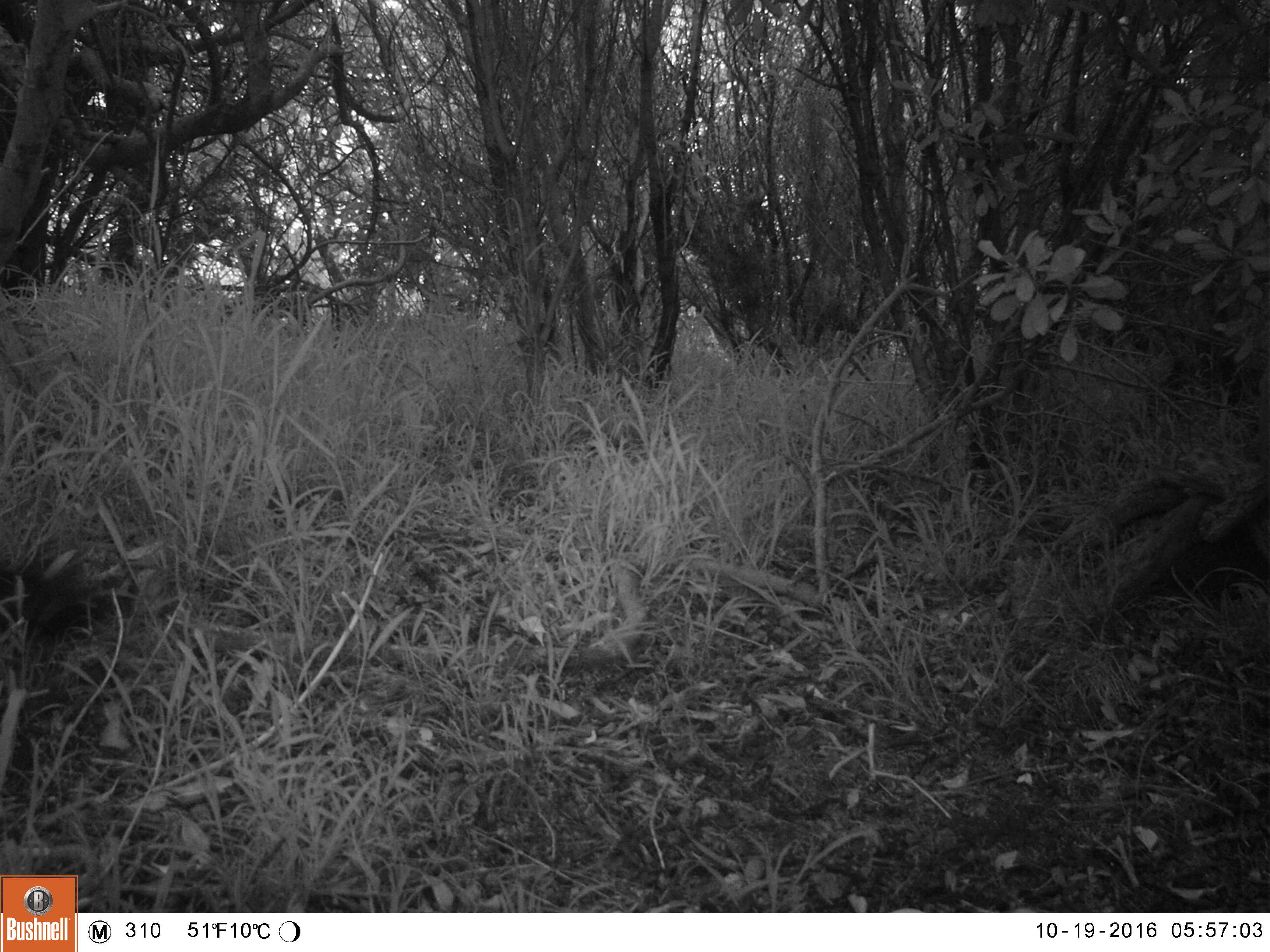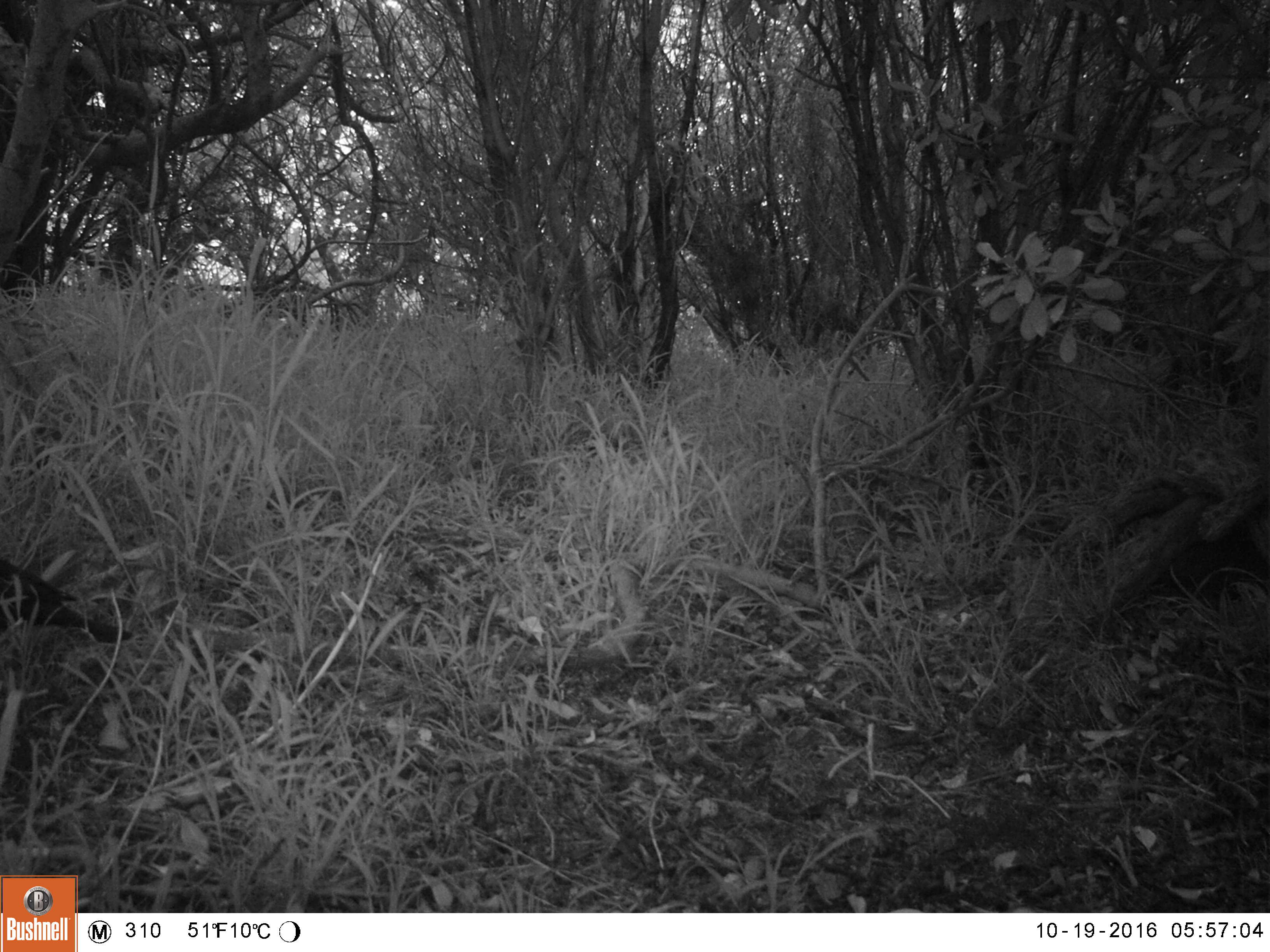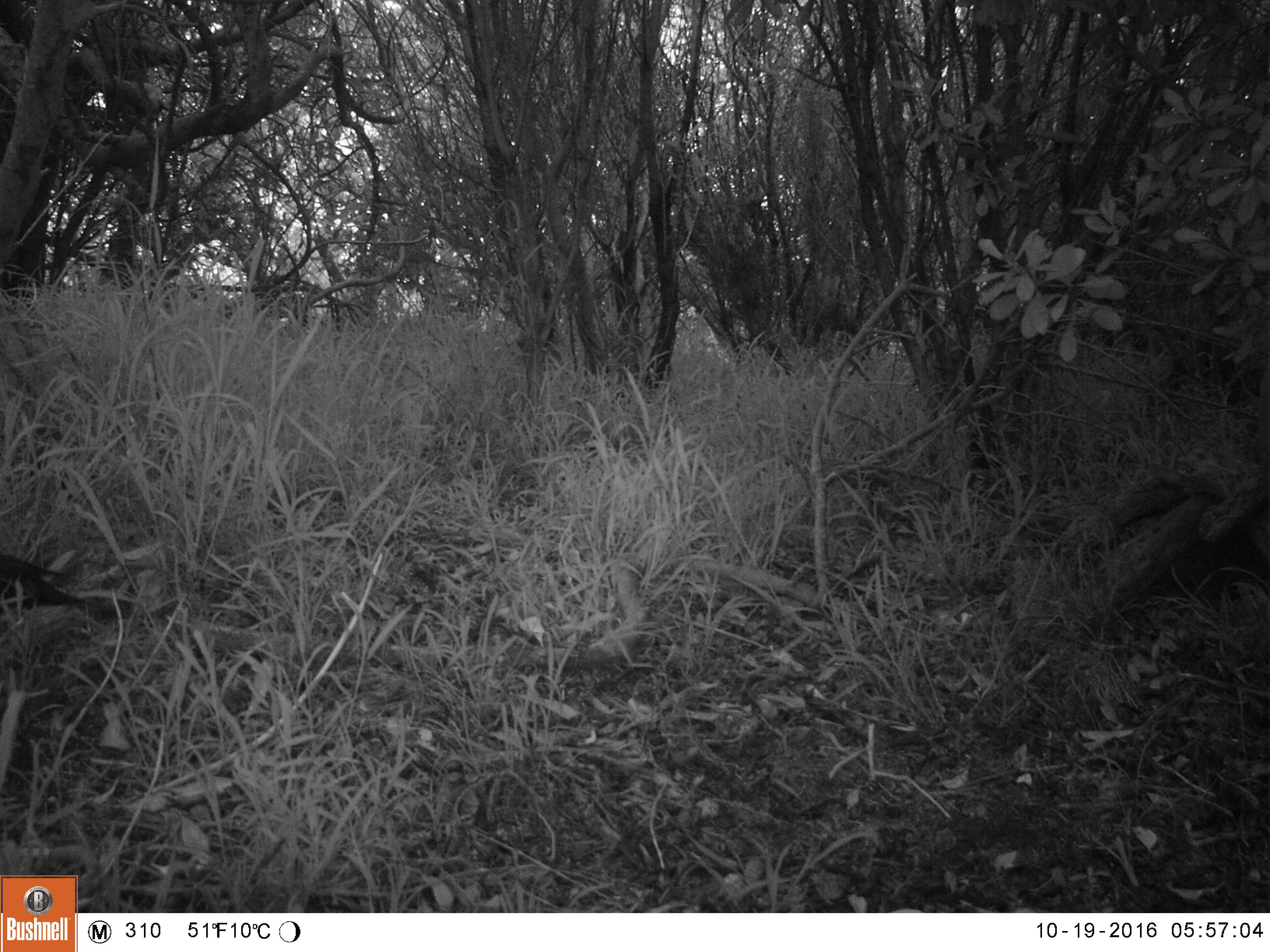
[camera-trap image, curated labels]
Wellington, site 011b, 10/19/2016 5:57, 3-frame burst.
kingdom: Animalia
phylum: Chordata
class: Aves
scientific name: Aves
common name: bird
Bird (Aves).